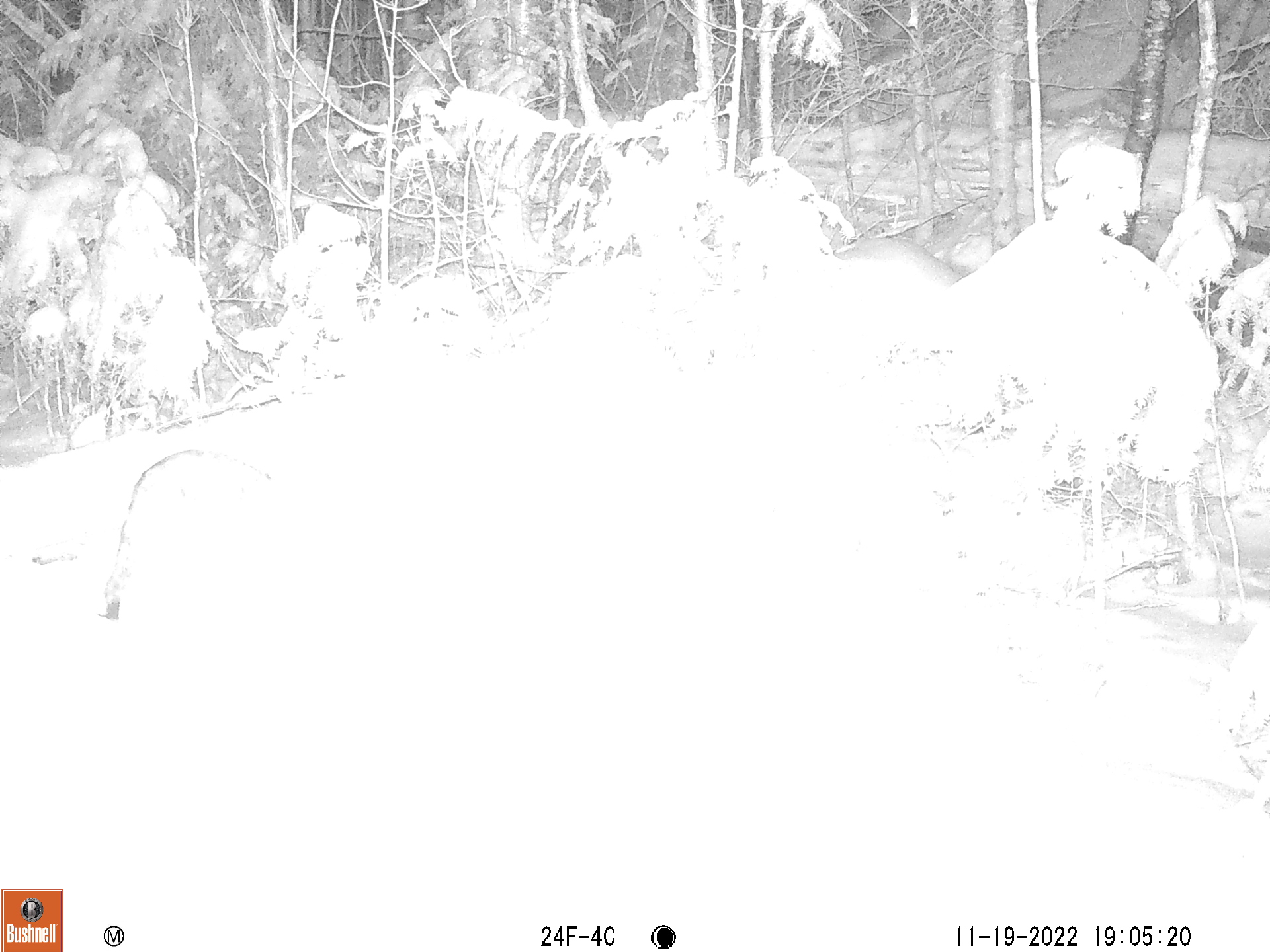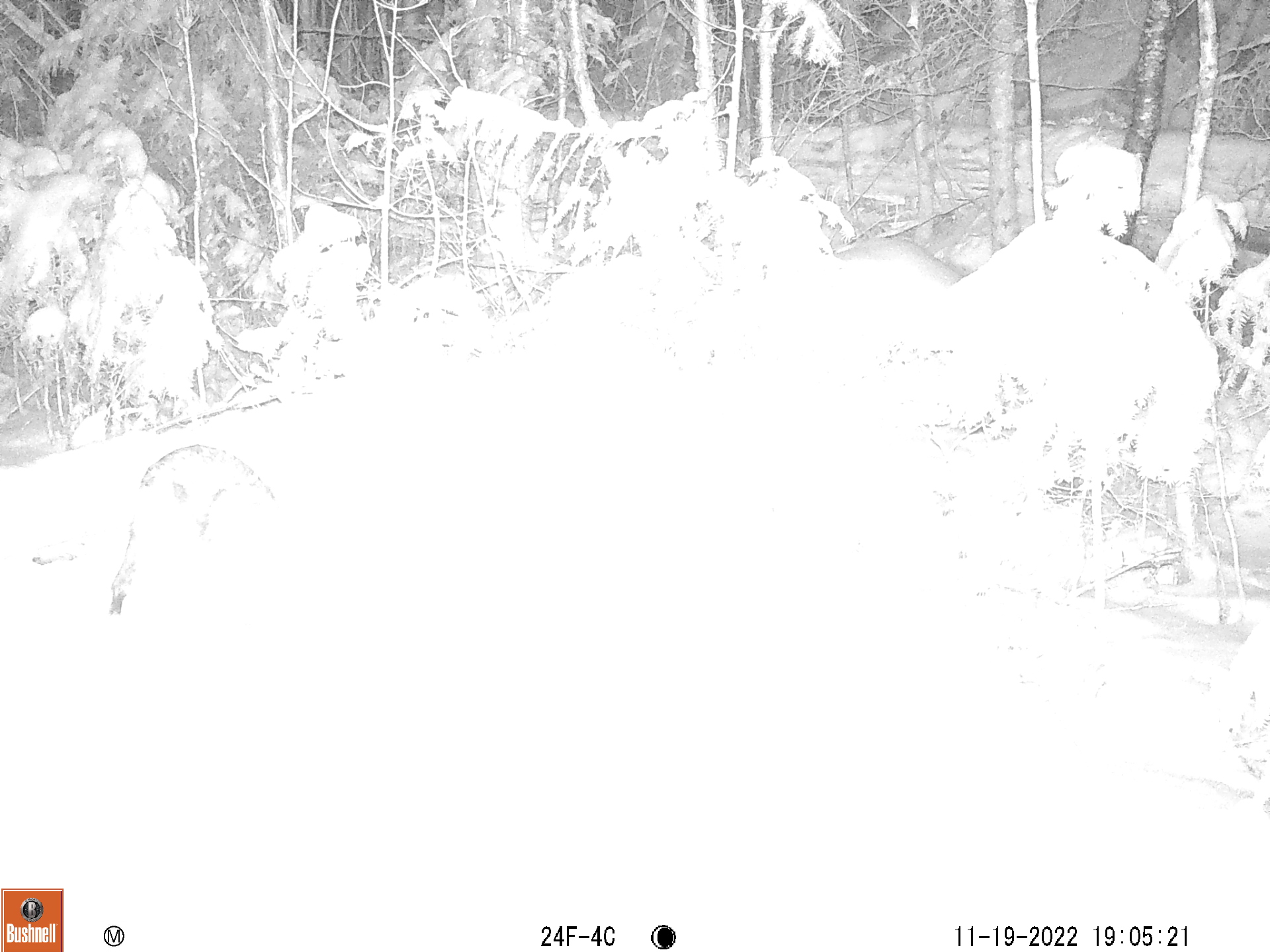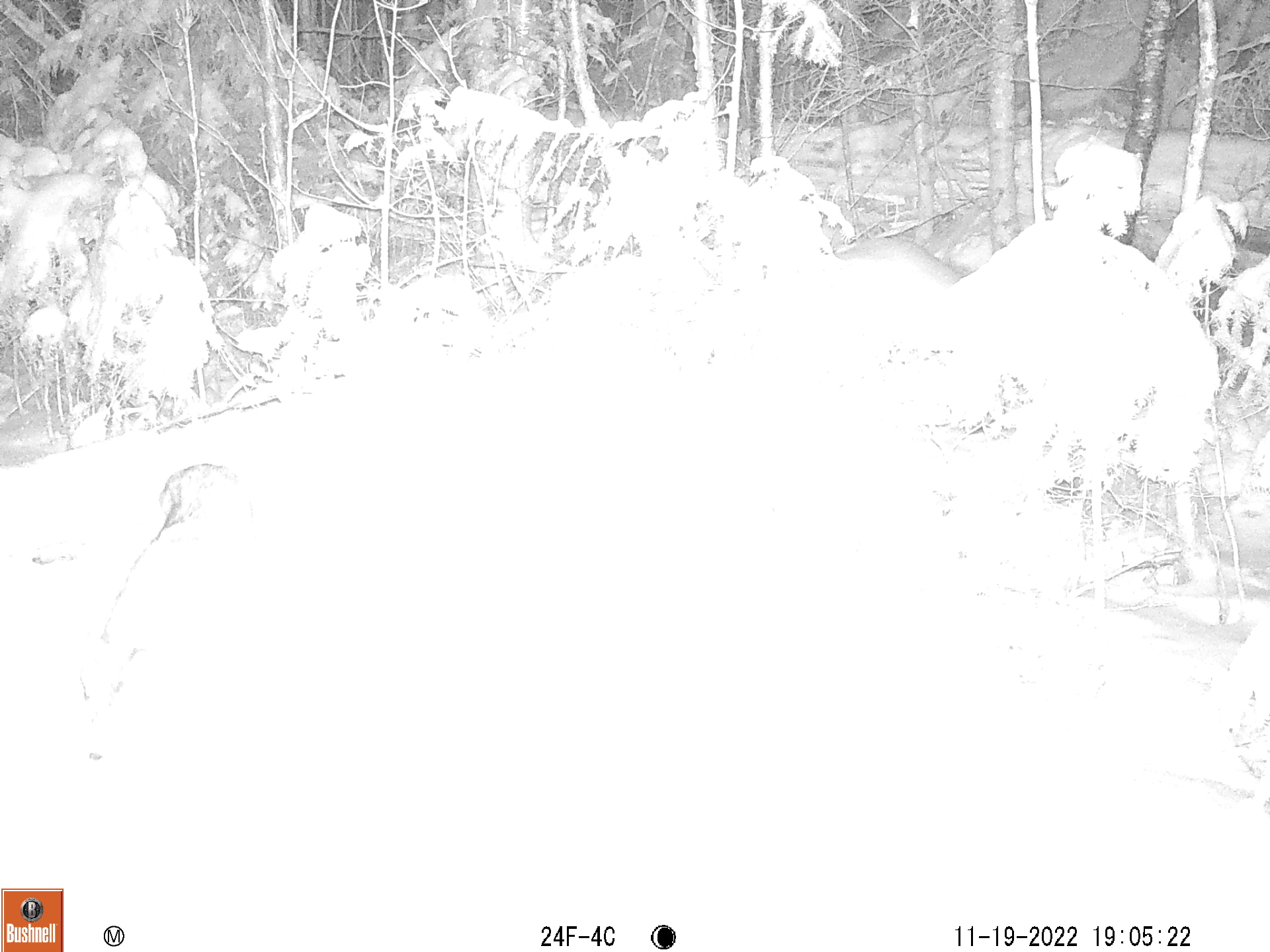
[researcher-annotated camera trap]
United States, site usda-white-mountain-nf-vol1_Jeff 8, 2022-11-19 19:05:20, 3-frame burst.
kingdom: Animalia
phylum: Chordata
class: Mammalia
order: Carnivora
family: Canidae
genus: Canis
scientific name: Canis latrans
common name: coyote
Coyote (Canis latrans).